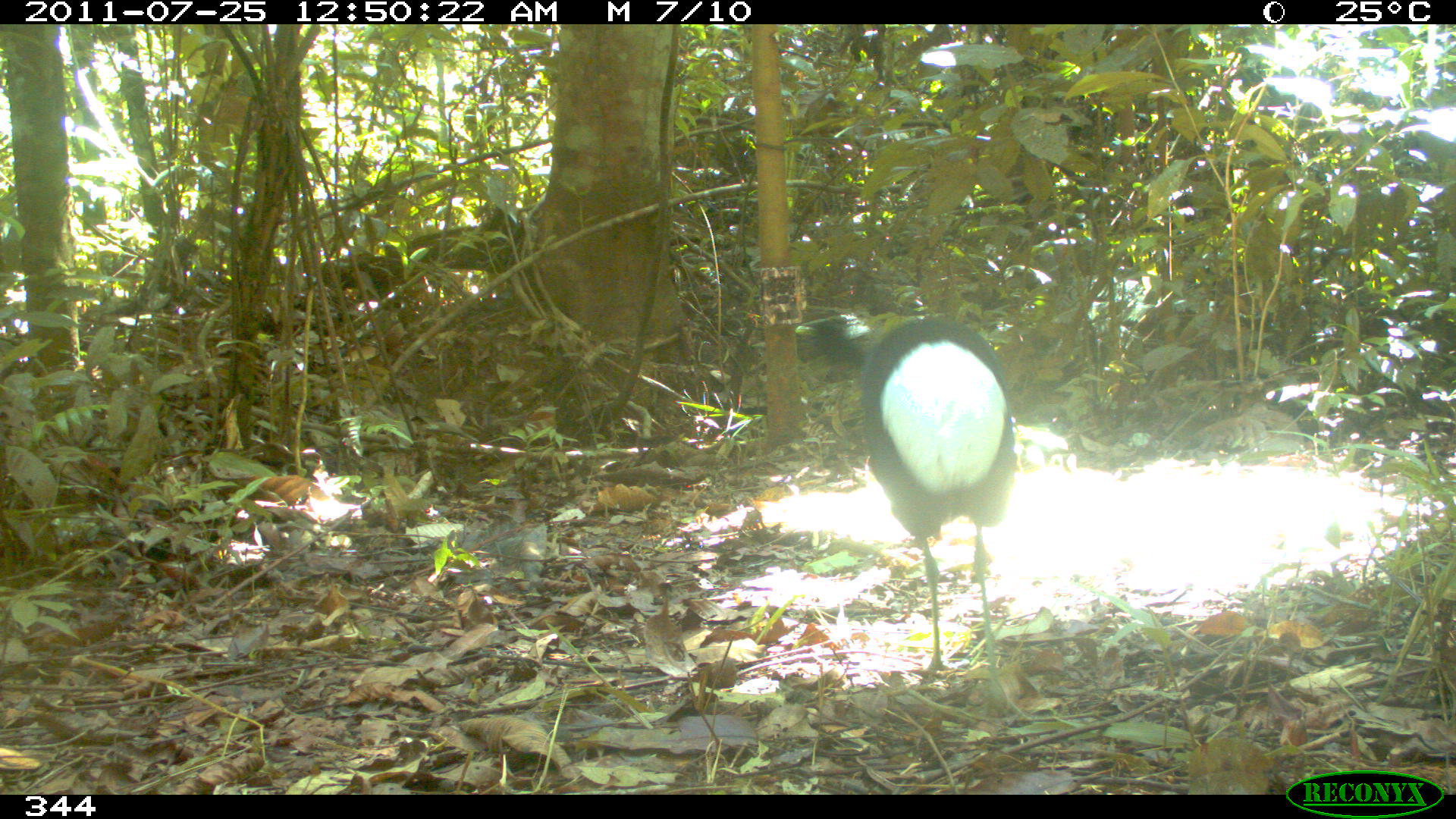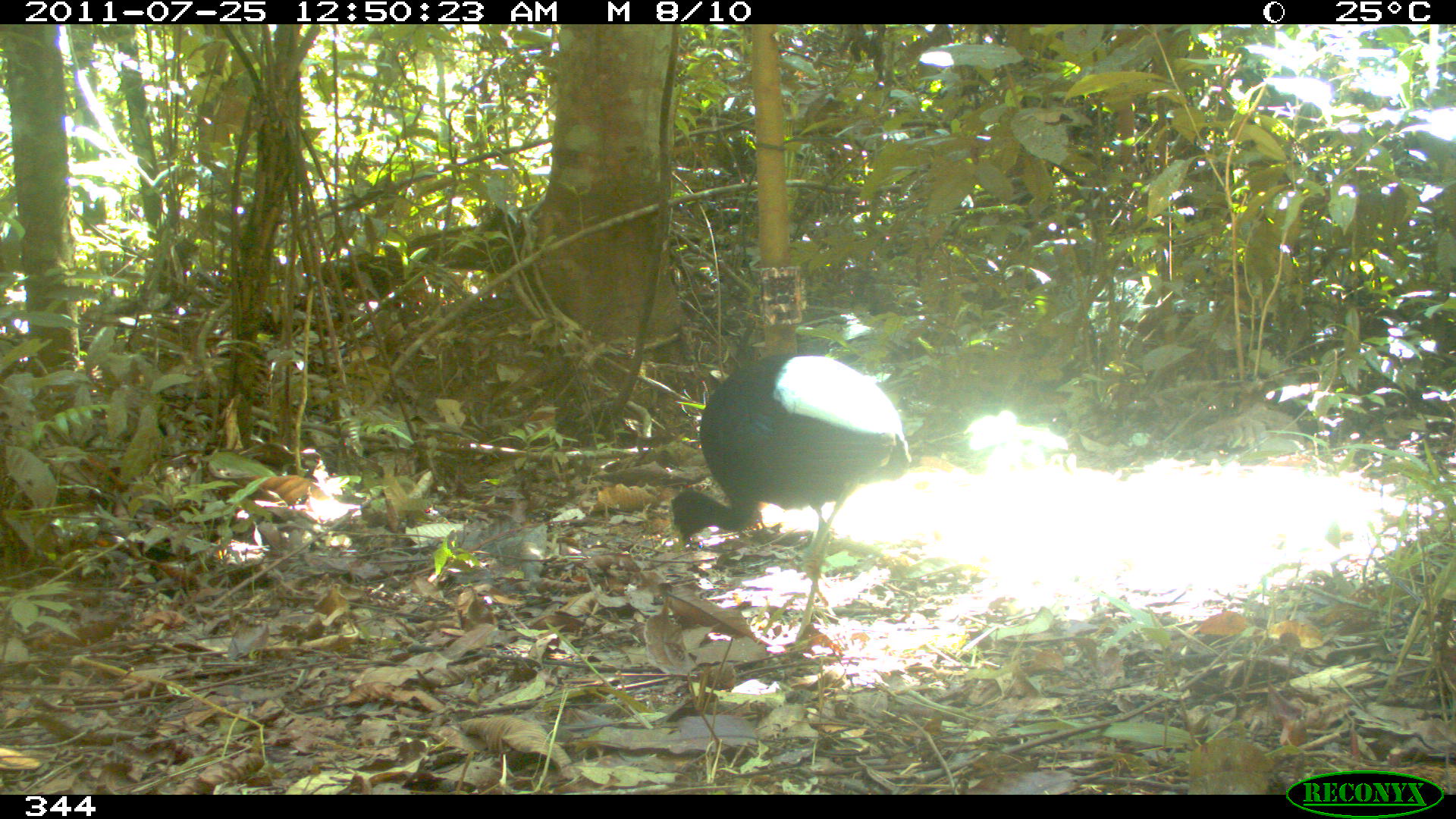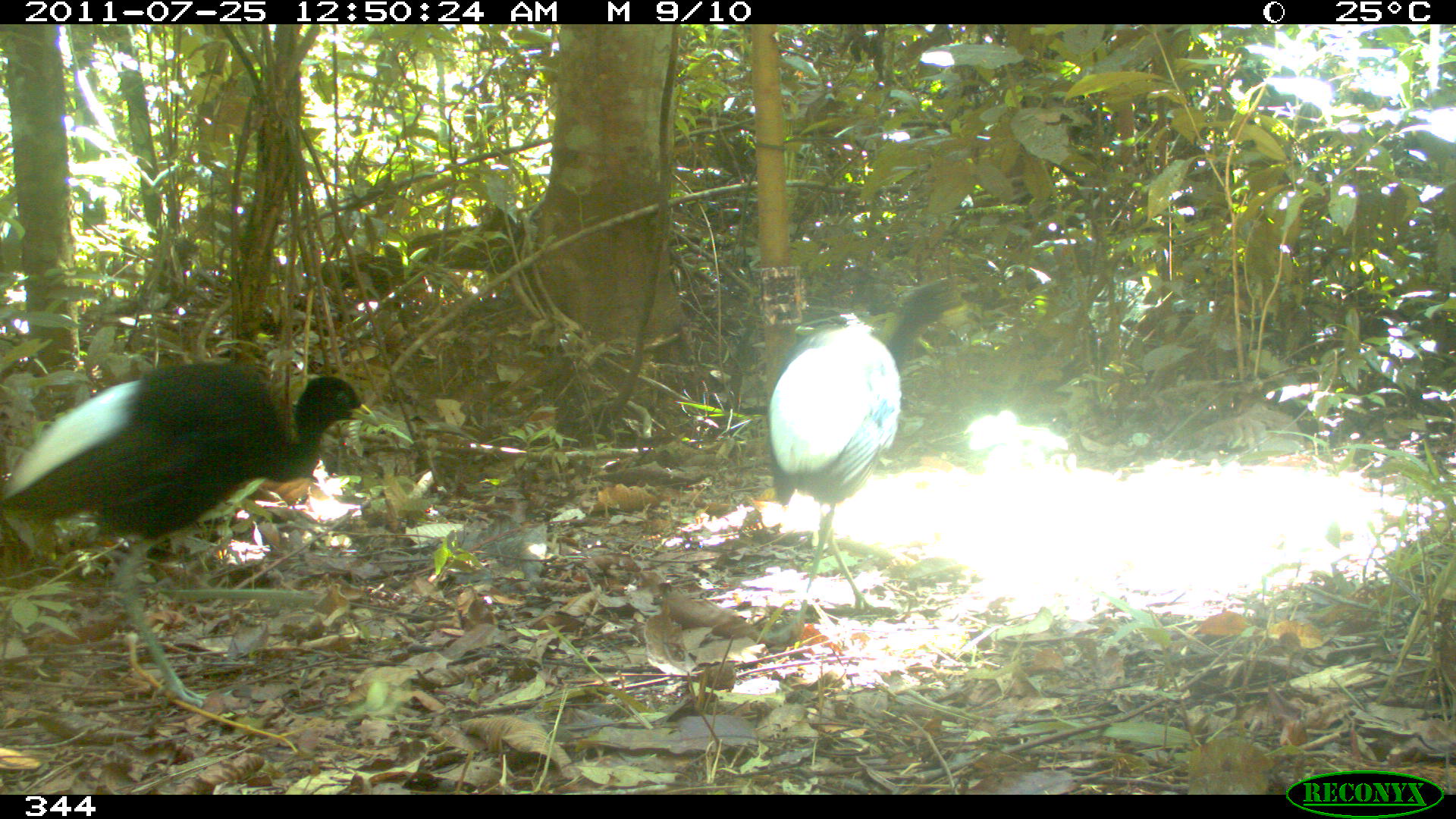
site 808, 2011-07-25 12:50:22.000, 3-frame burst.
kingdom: Animalia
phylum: Chordata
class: Aves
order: Gruiformes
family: Psophiidae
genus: Psophia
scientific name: Psophia leucoptera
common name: pale-winged trumpeter